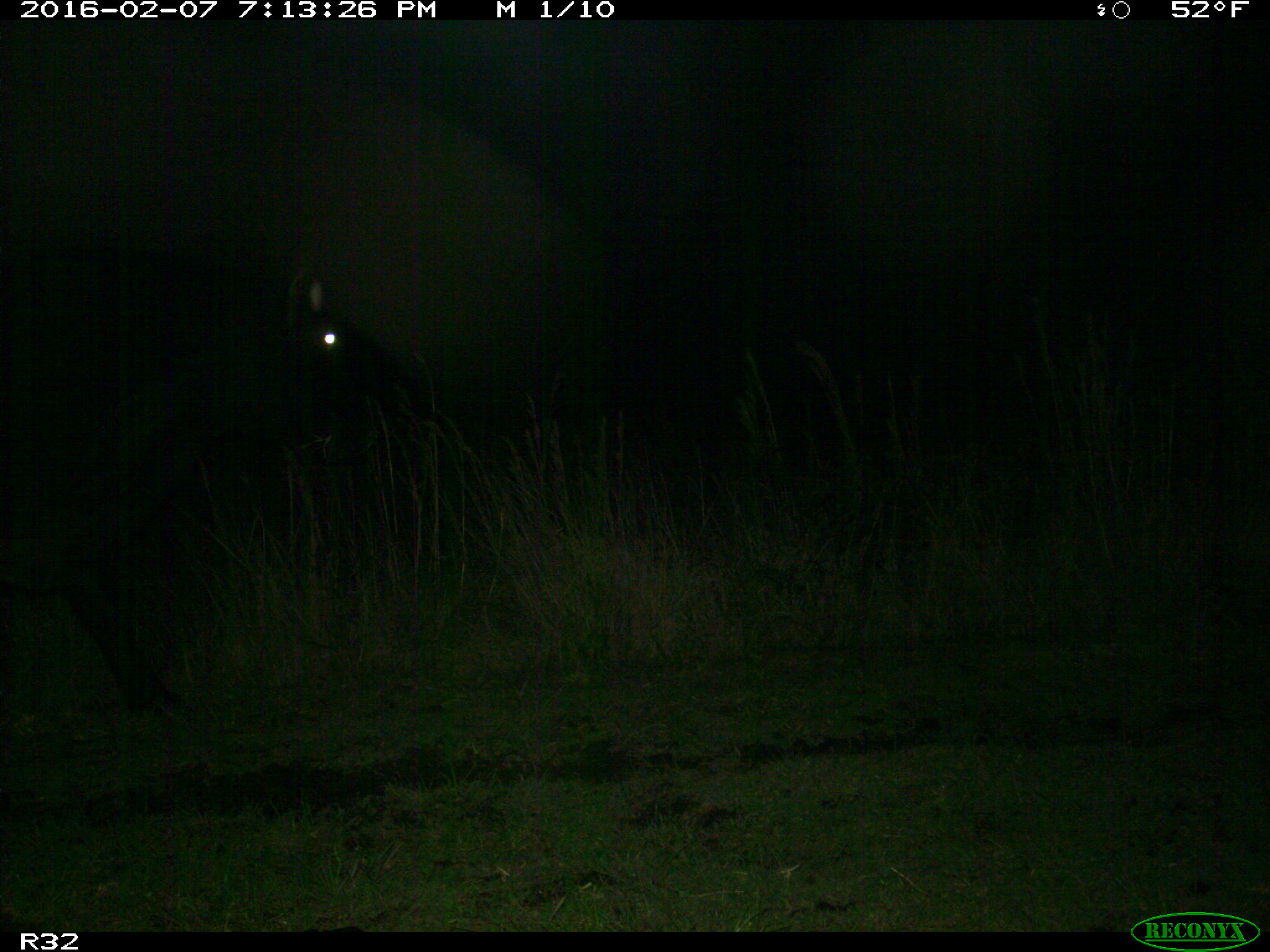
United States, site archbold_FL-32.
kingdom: Animalia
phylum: Chordata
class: Mammalia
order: Artiodactyla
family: Bovidae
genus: Bos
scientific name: Bos taurus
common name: domestic cow